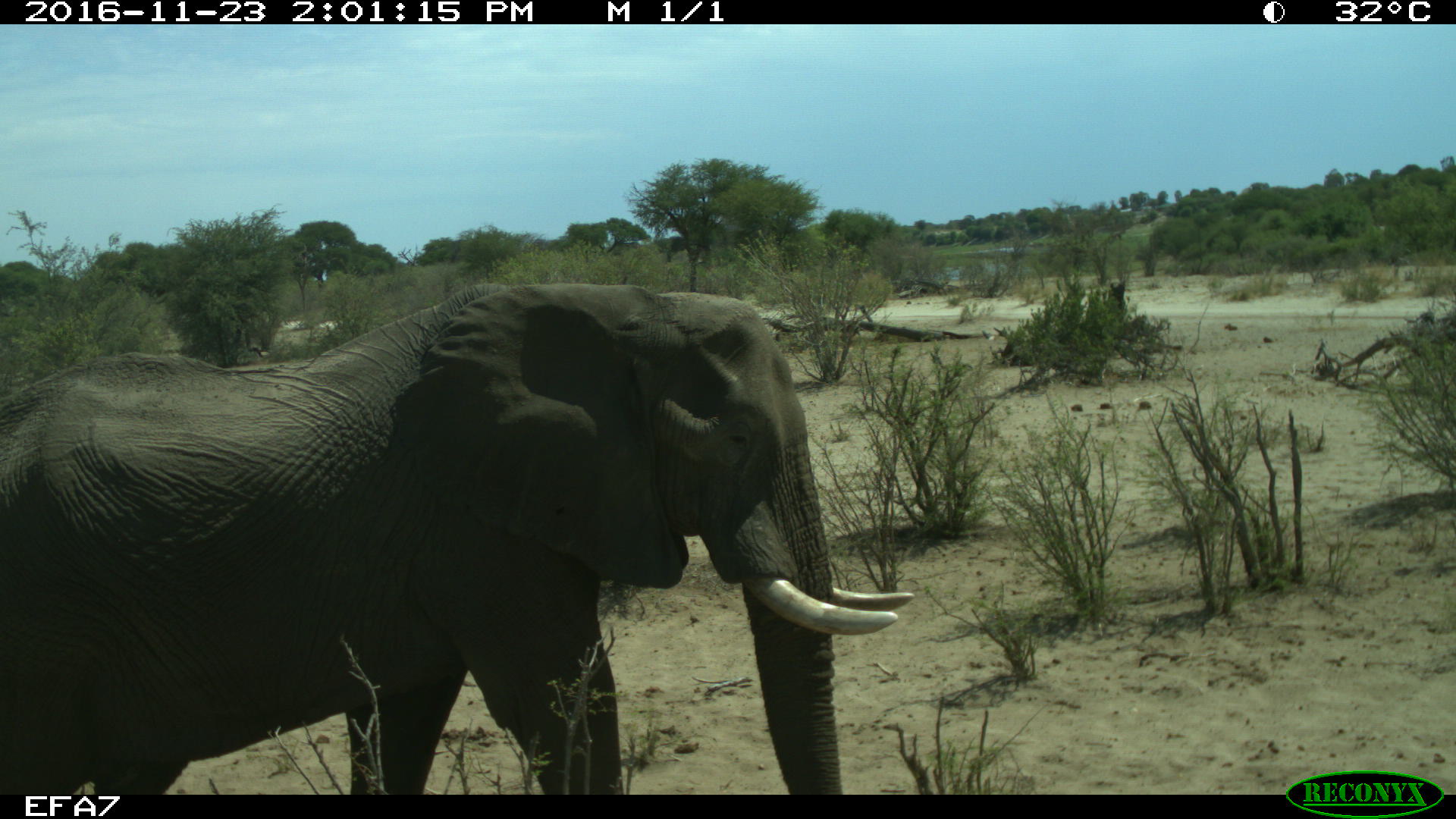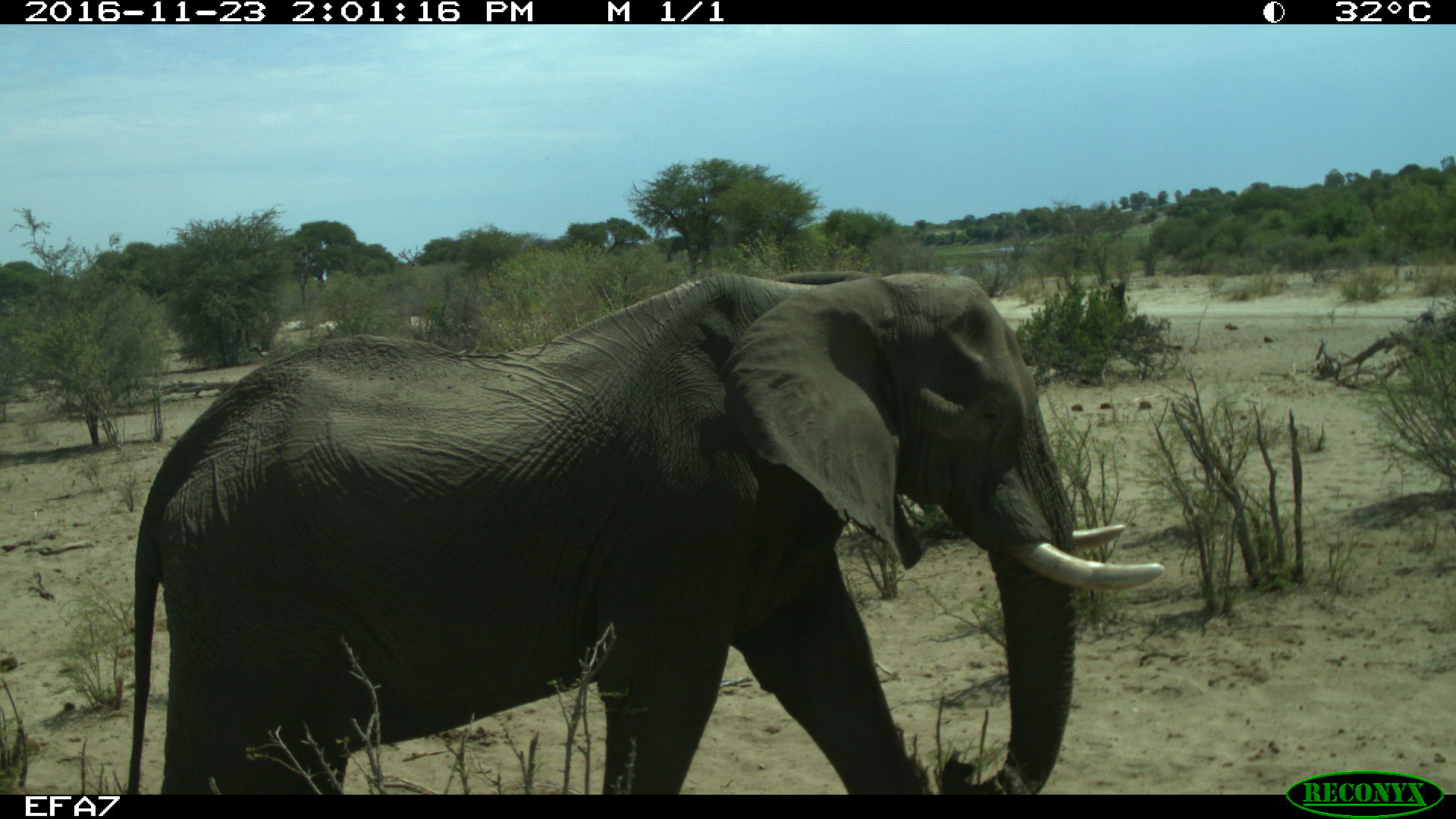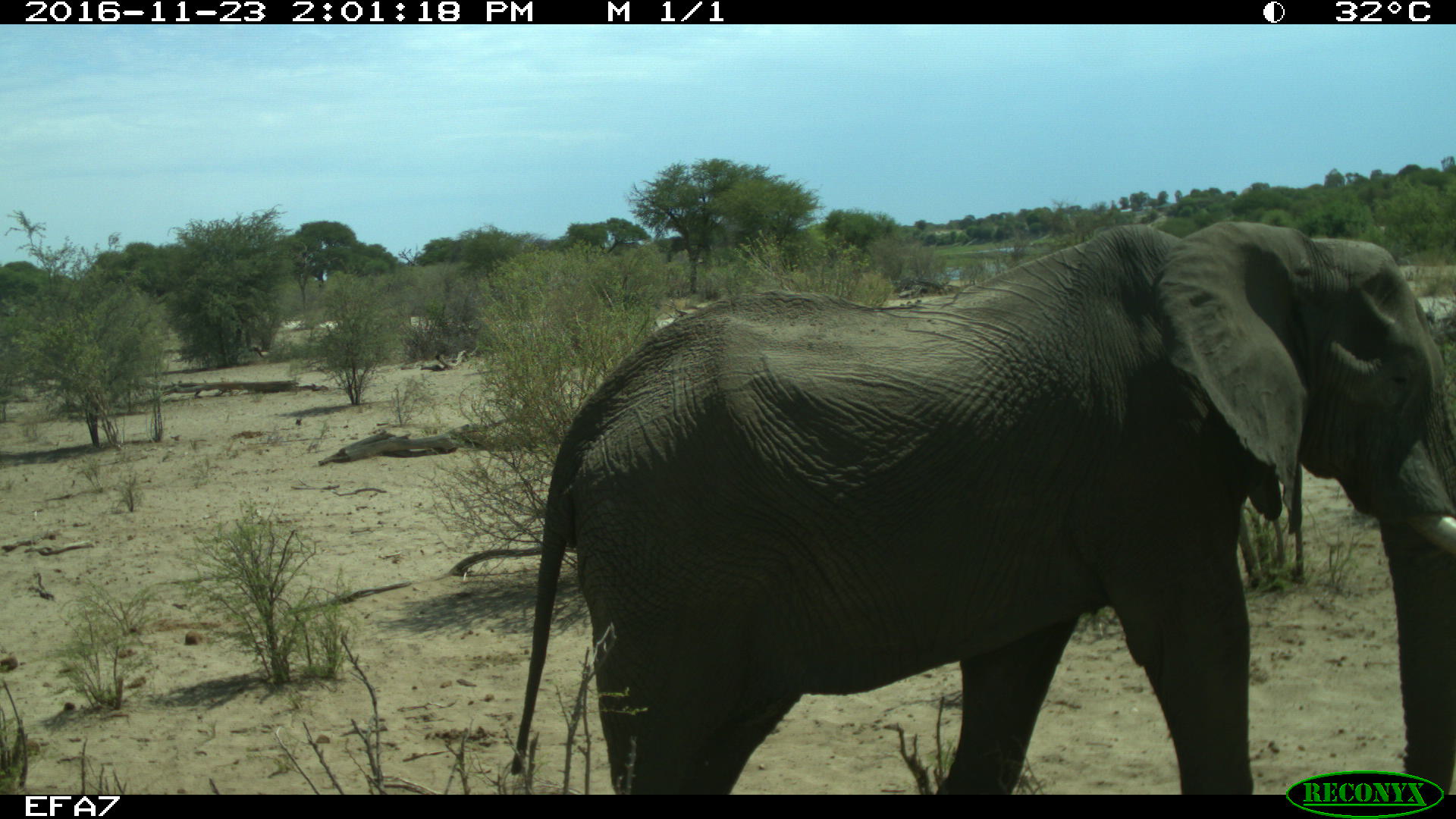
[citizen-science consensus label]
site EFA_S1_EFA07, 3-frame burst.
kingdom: Animalia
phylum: Chordata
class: Mammalia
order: Proboscidea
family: Elephantidae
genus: Loxodonta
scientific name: Loxodonta africana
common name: african bush elephant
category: elephant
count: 1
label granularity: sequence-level